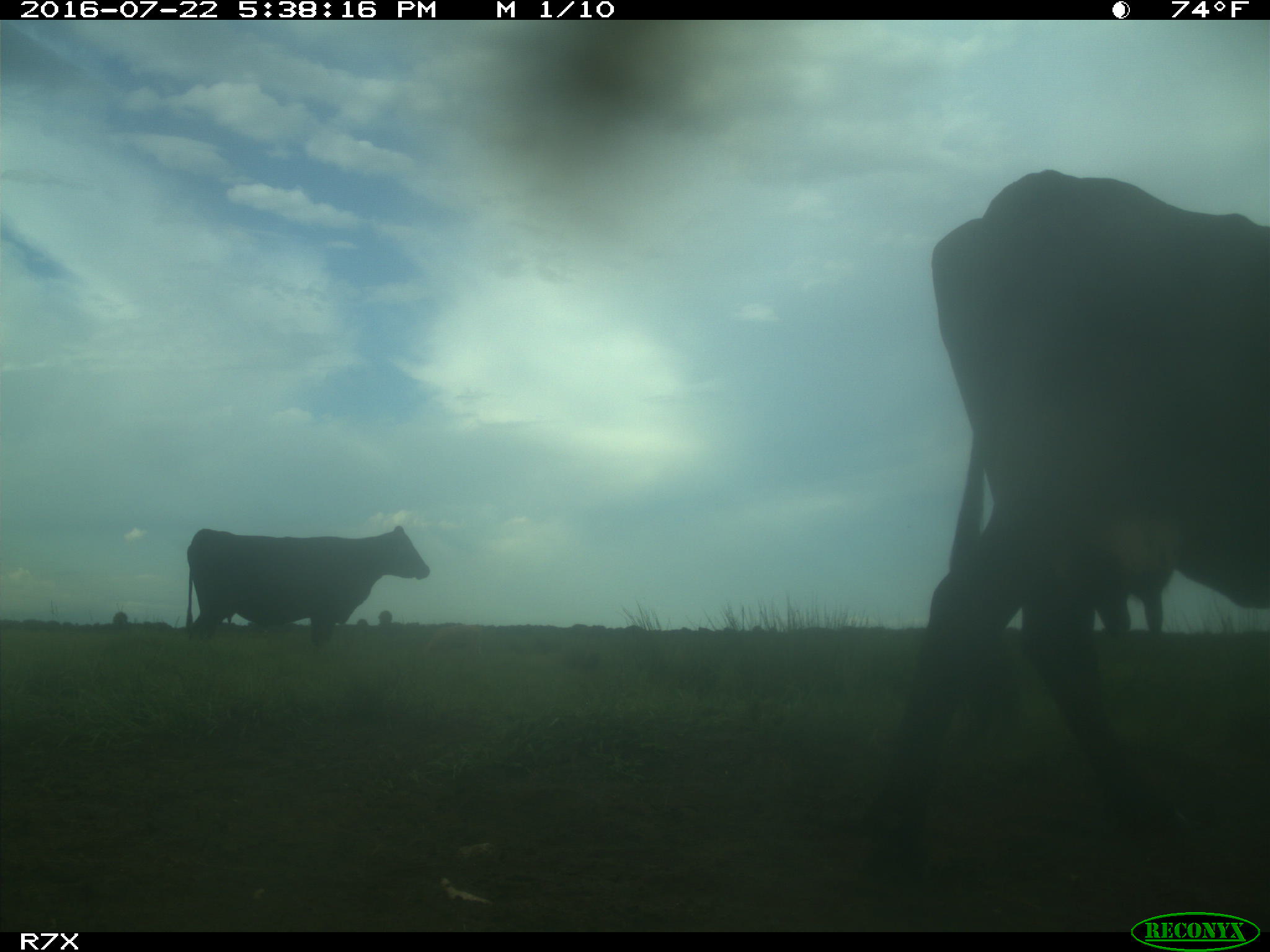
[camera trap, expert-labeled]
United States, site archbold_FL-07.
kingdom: Animalia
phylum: Chordata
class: Mammalia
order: Artiodactyla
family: Bovidae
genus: Bos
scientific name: Bos taurus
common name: domestic cow